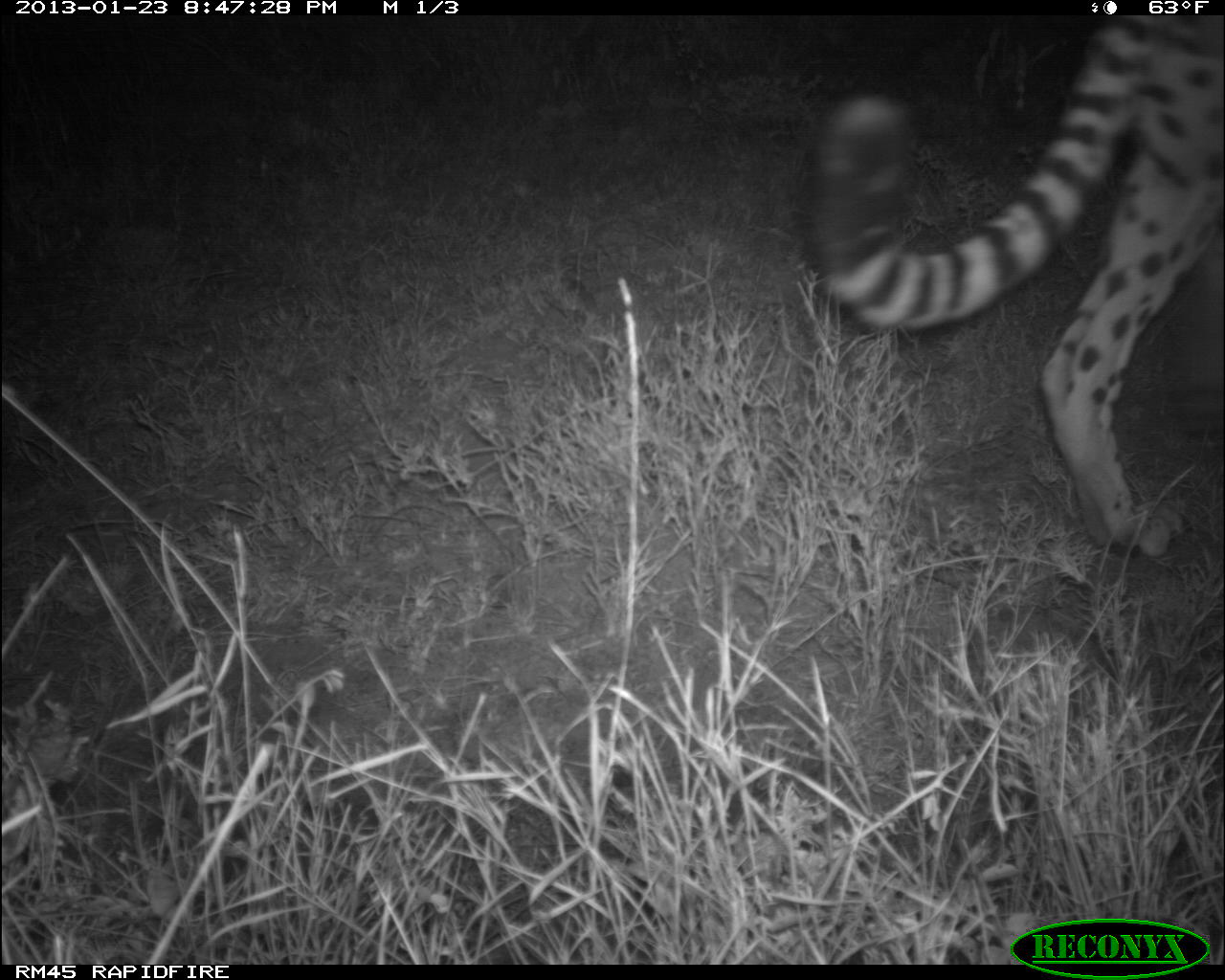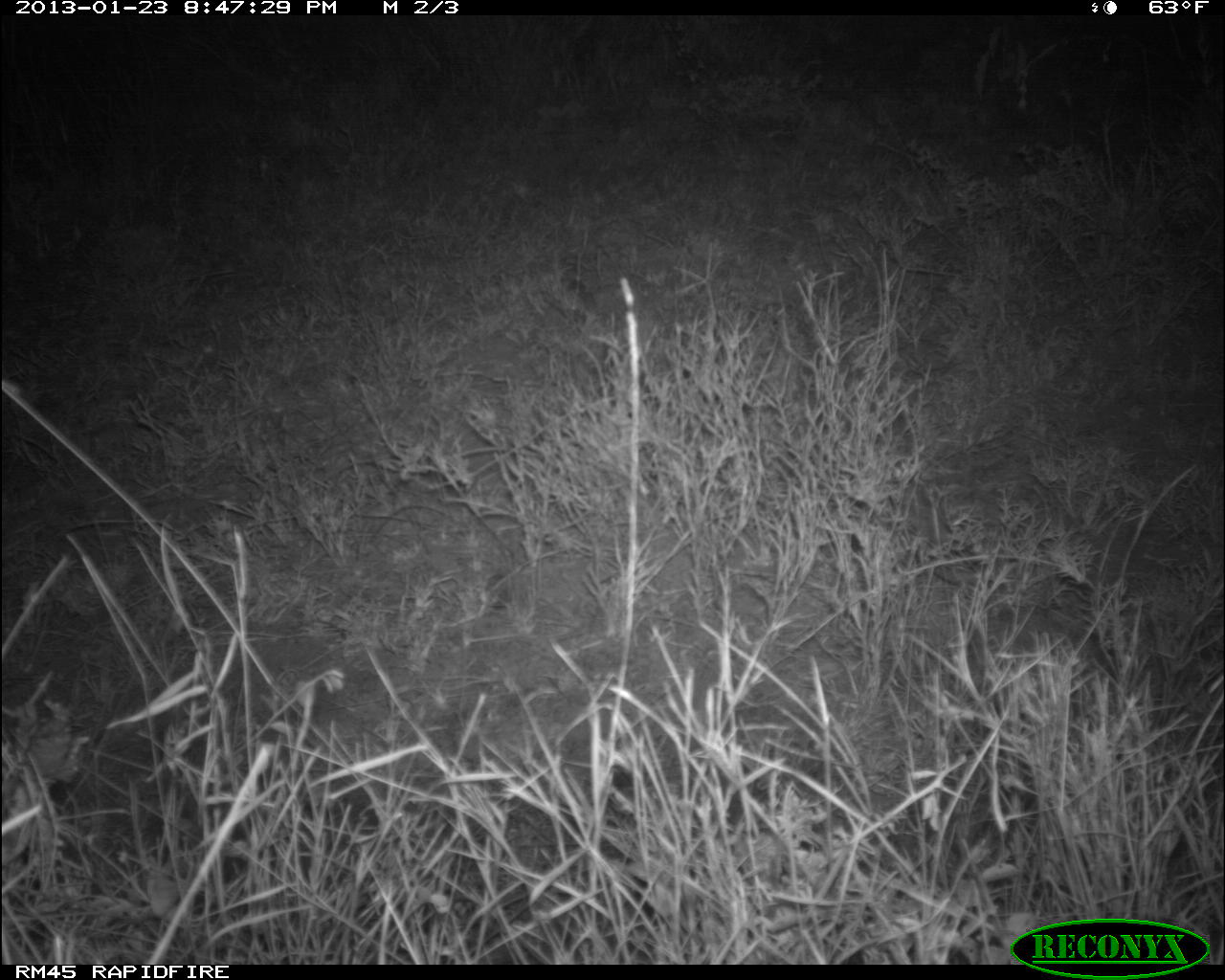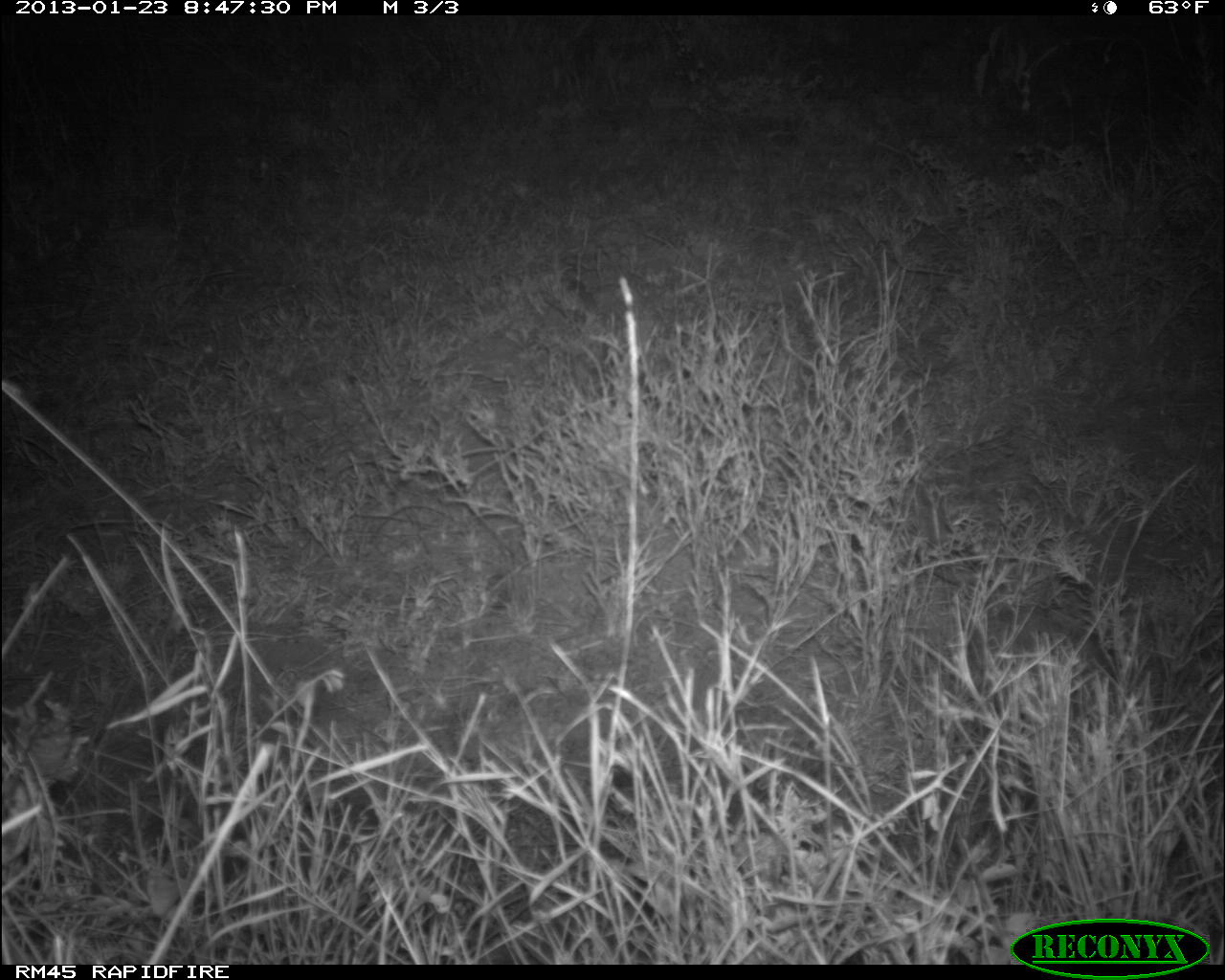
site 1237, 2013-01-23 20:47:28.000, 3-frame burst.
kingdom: Animalia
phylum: Chordata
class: Mammalia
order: Carnivora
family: Felidae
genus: Panthera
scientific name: Panthera pardus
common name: leopard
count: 1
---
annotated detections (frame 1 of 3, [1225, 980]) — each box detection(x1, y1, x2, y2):
panthera pardus: detection(803, 10, 1222, 560)